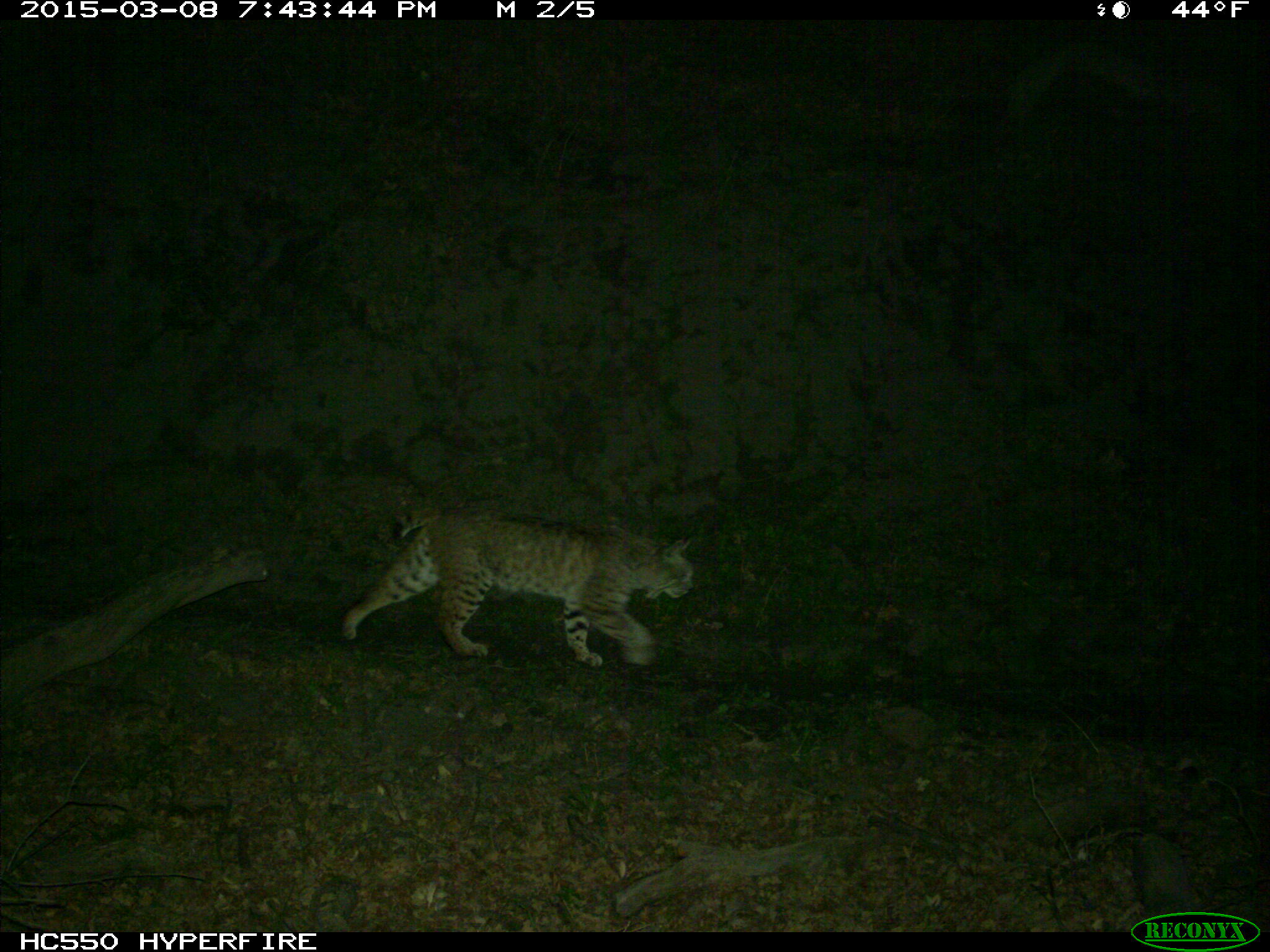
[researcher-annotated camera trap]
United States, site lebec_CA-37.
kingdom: Animalia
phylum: Chordata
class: Mammalia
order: Carnivora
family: Felidae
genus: Lynx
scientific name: Lynx rufus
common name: bobcat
Lynx rufus (bobcat).